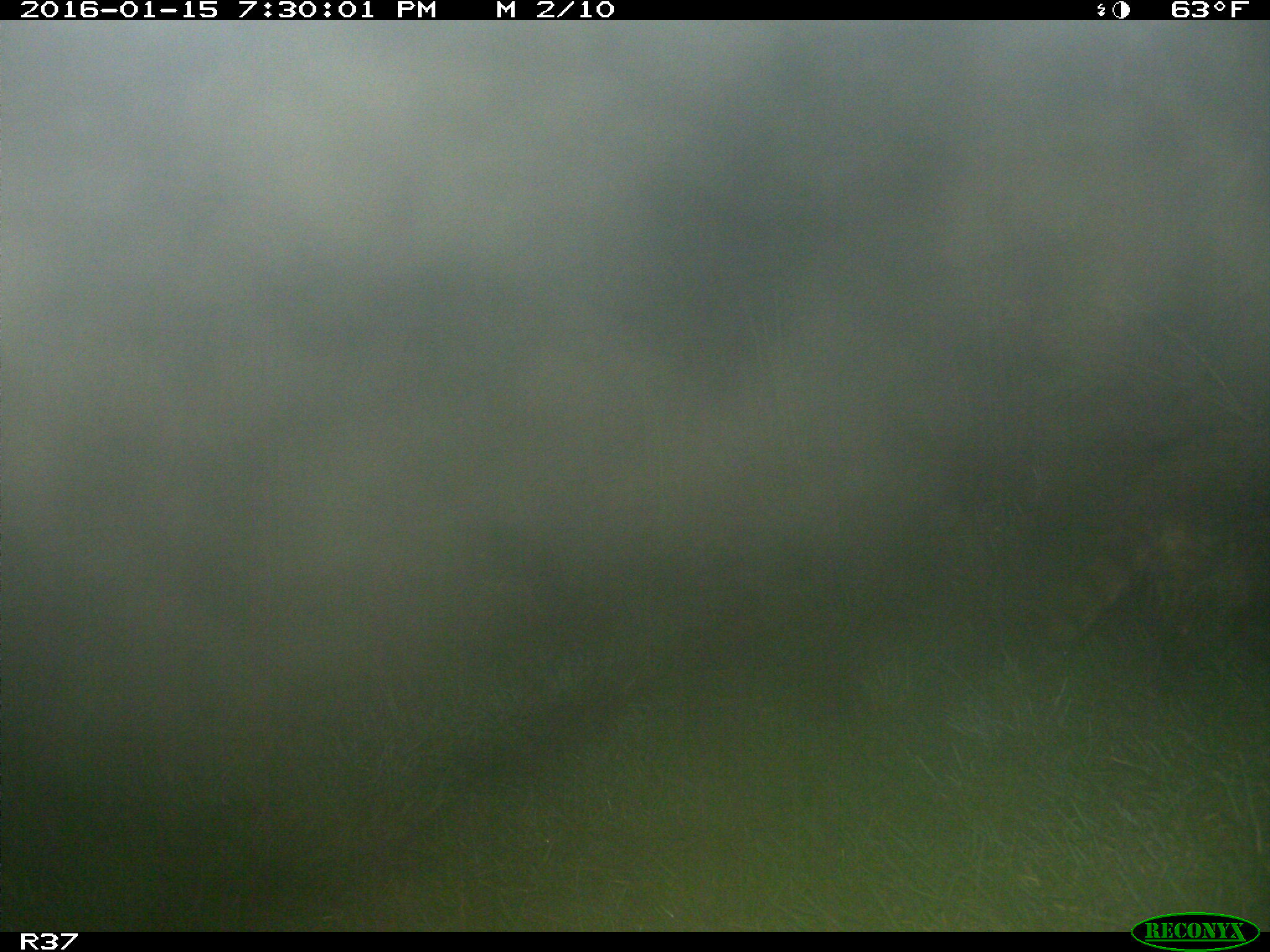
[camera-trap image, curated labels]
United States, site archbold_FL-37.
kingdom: Animalia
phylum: Chordata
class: Mammalia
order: Carnivora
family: Procyonidae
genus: Procyon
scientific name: Procyon lotor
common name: common raccoon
Procyon lotor (common raccoon).